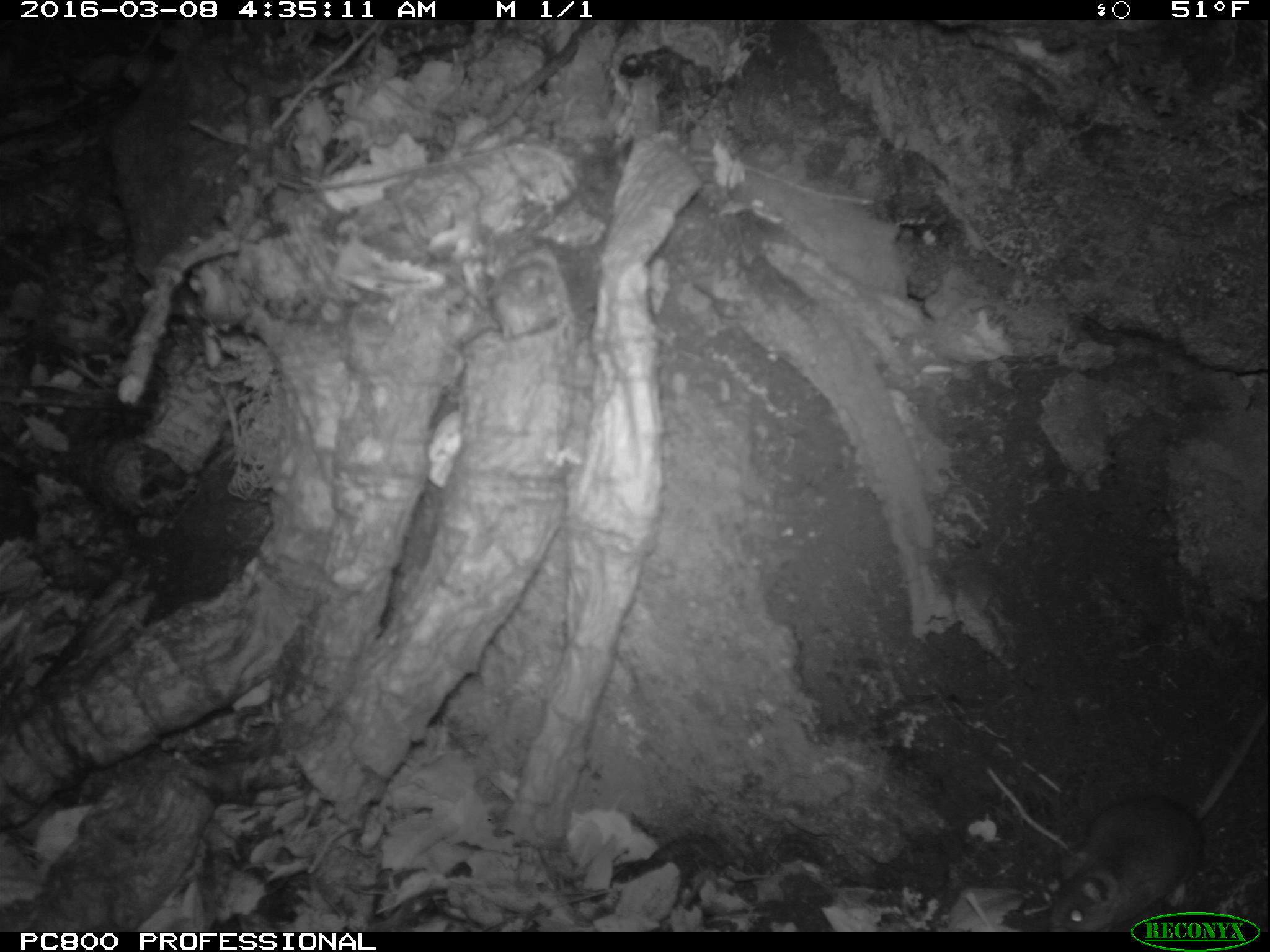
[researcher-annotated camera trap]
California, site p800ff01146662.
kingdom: Animalia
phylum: Chordata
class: Mammalia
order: Rodentia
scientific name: Rodentia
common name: rodent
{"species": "rodent (Rodentia)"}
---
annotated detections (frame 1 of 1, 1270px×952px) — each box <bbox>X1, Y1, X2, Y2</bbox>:
rodent: <bbox>1047, 707, 1269, 930</bbox>